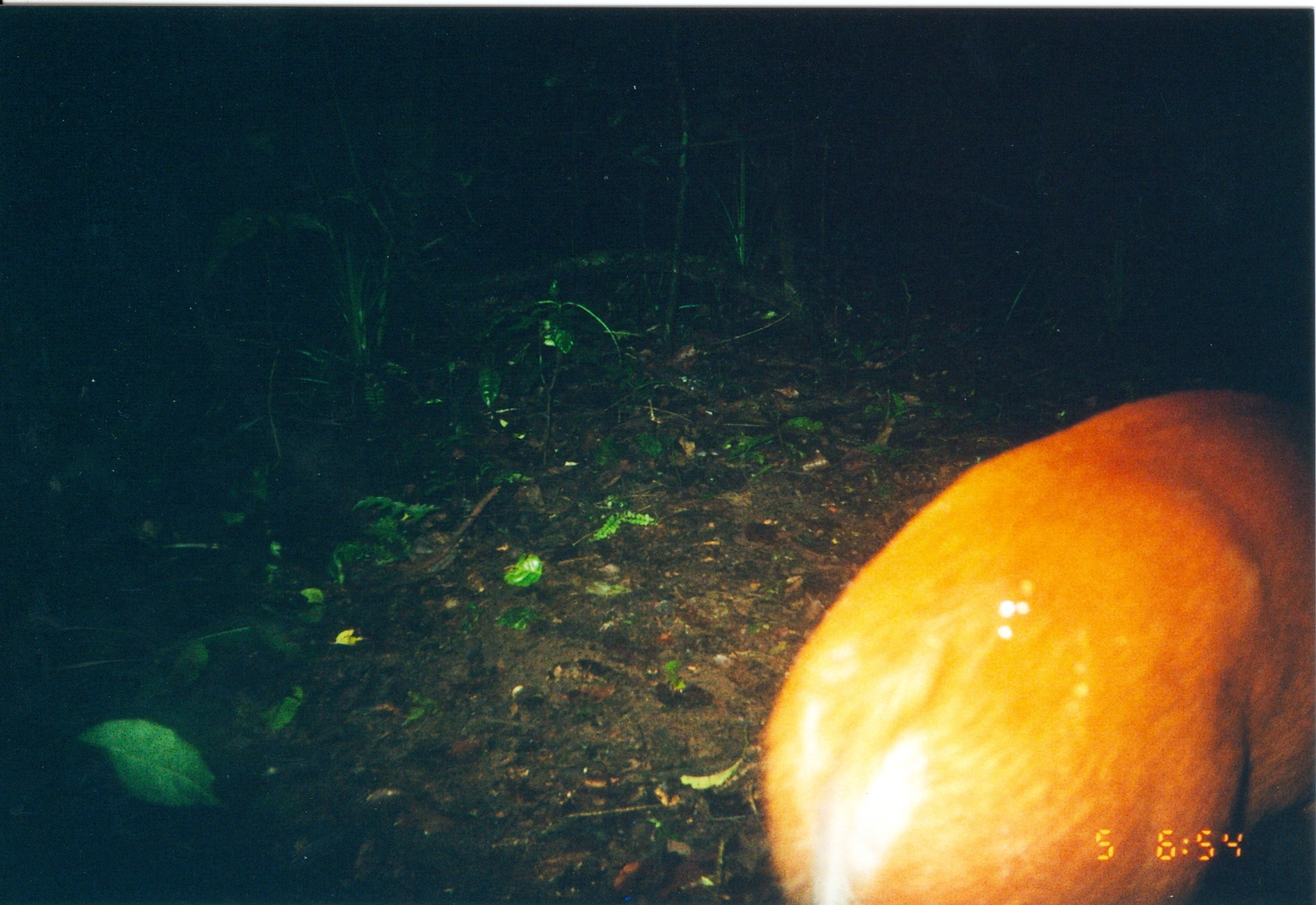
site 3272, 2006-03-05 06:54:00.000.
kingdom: Animalia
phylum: Chordata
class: Mammalia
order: Artiodactyla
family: Bovidae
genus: Cephalophus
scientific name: Cephalophus harveyi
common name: harvey's duiker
Cephalophus harveyi (harvey's duiker), count 1.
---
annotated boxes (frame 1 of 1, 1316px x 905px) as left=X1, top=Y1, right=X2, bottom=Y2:
cephalophus harveyi: left=759, top=375, right=1313, bottom=901